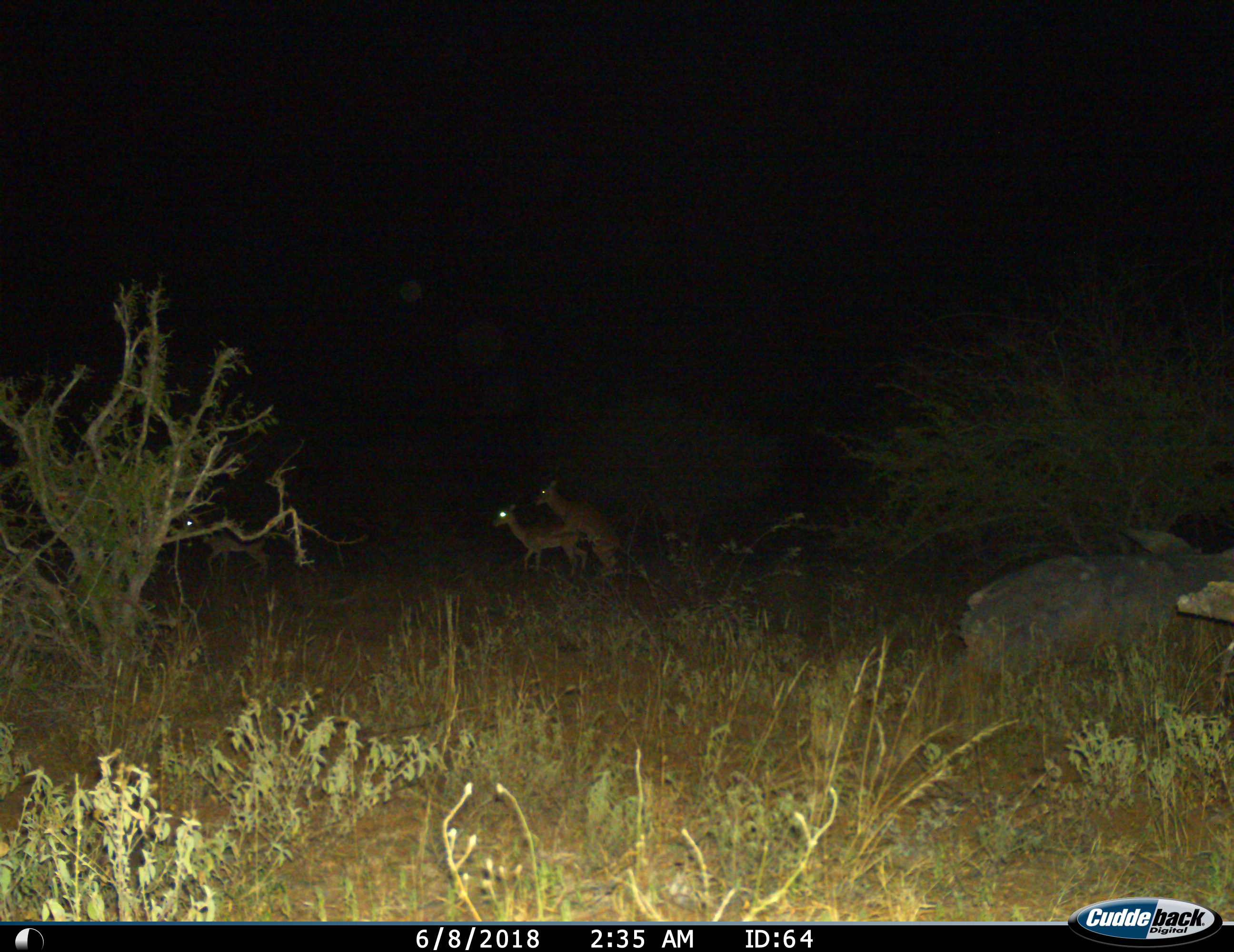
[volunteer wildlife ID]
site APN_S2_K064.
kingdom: Animalia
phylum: Chordata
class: Mammalia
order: Artiodactyla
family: Bovidae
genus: Aepyceros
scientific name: Aepyceros melampus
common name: impala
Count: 2.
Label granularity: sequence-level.